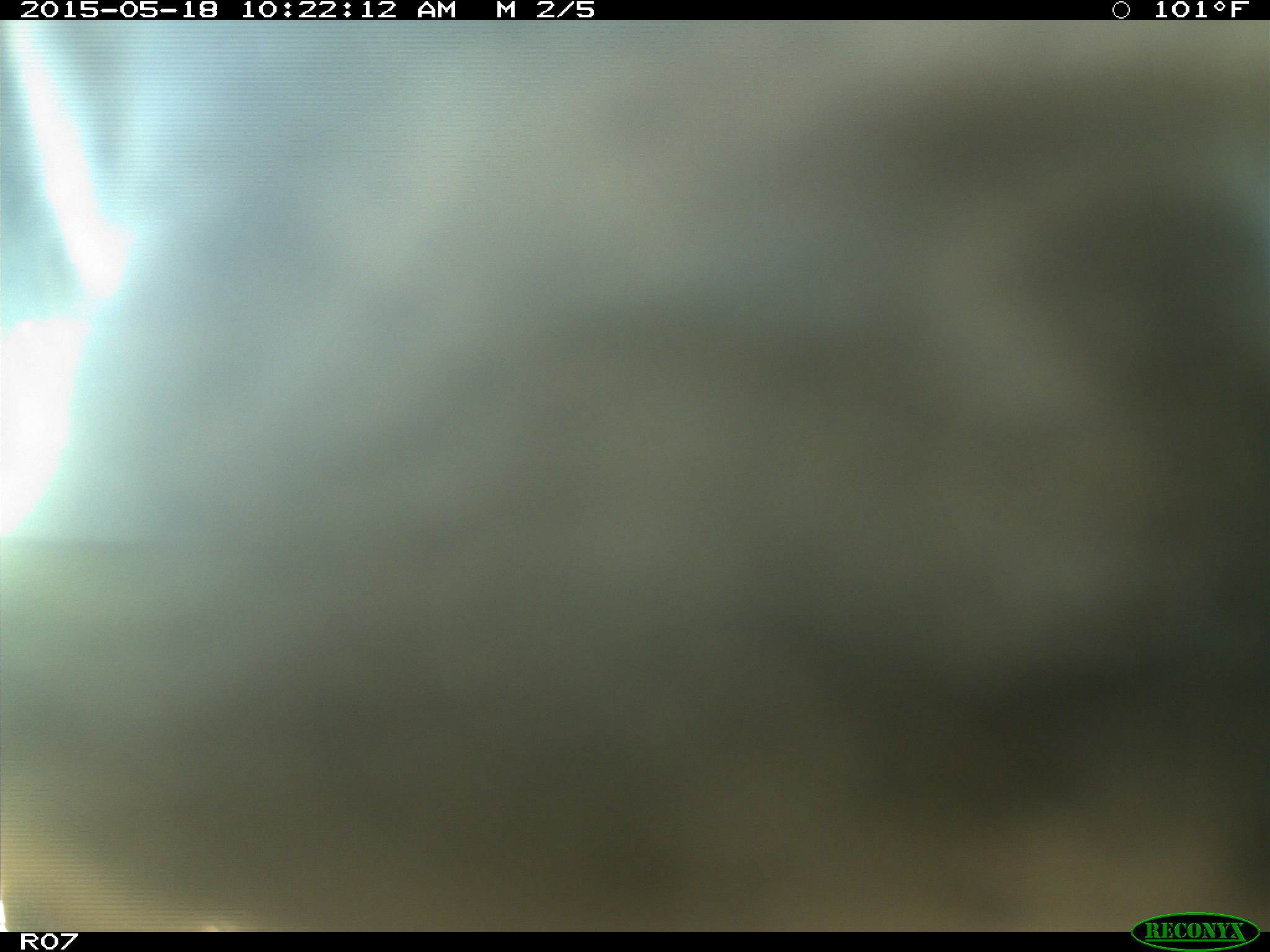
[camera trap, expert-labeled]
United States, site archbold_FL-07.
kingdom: Animalia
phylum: Chordata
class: Mammalia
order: Artiodactyla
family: Bovidae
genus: Bos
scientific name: Bos taurus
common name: domestic cow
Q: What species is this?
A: Bos taurus (domestic cow).